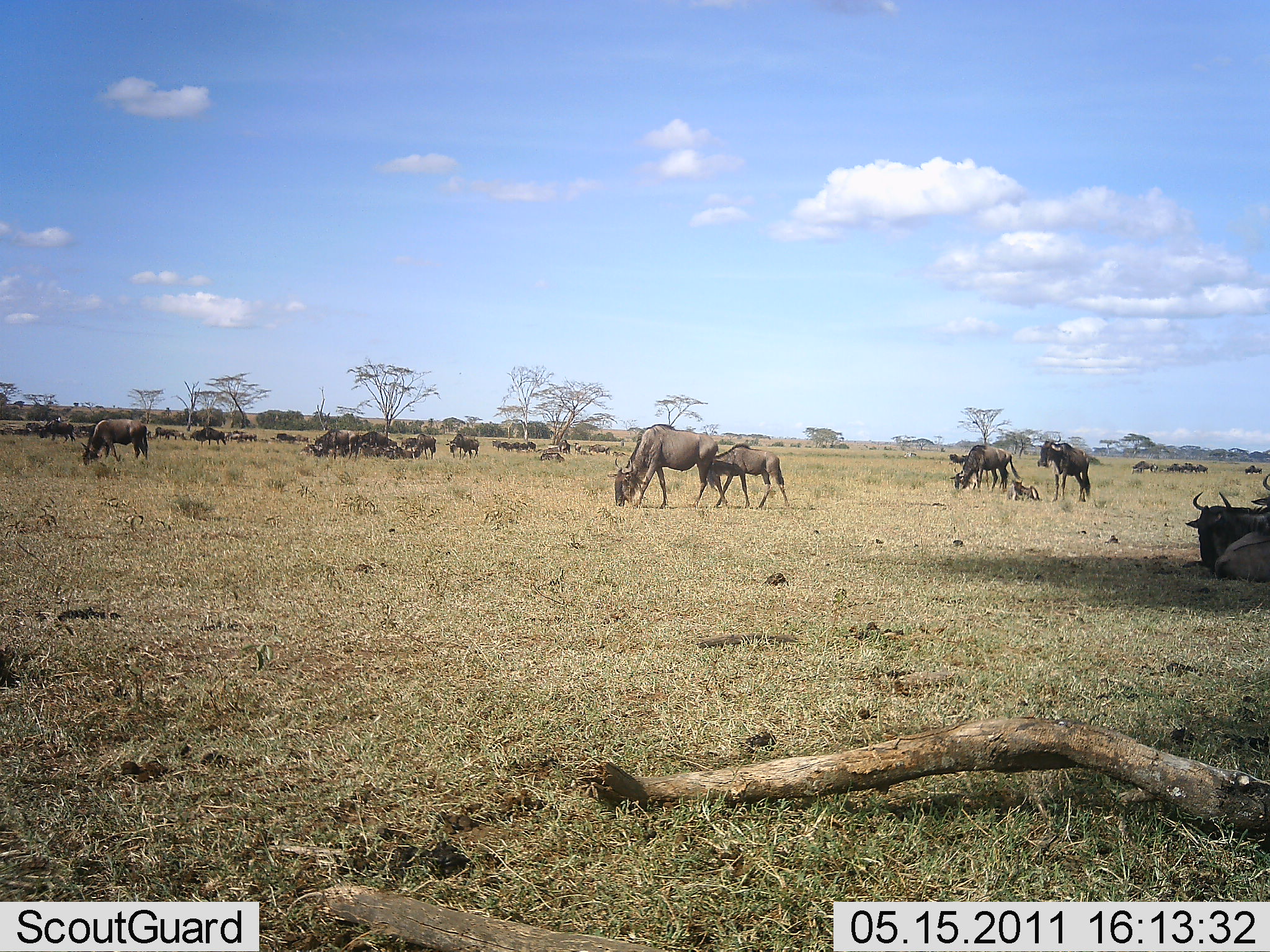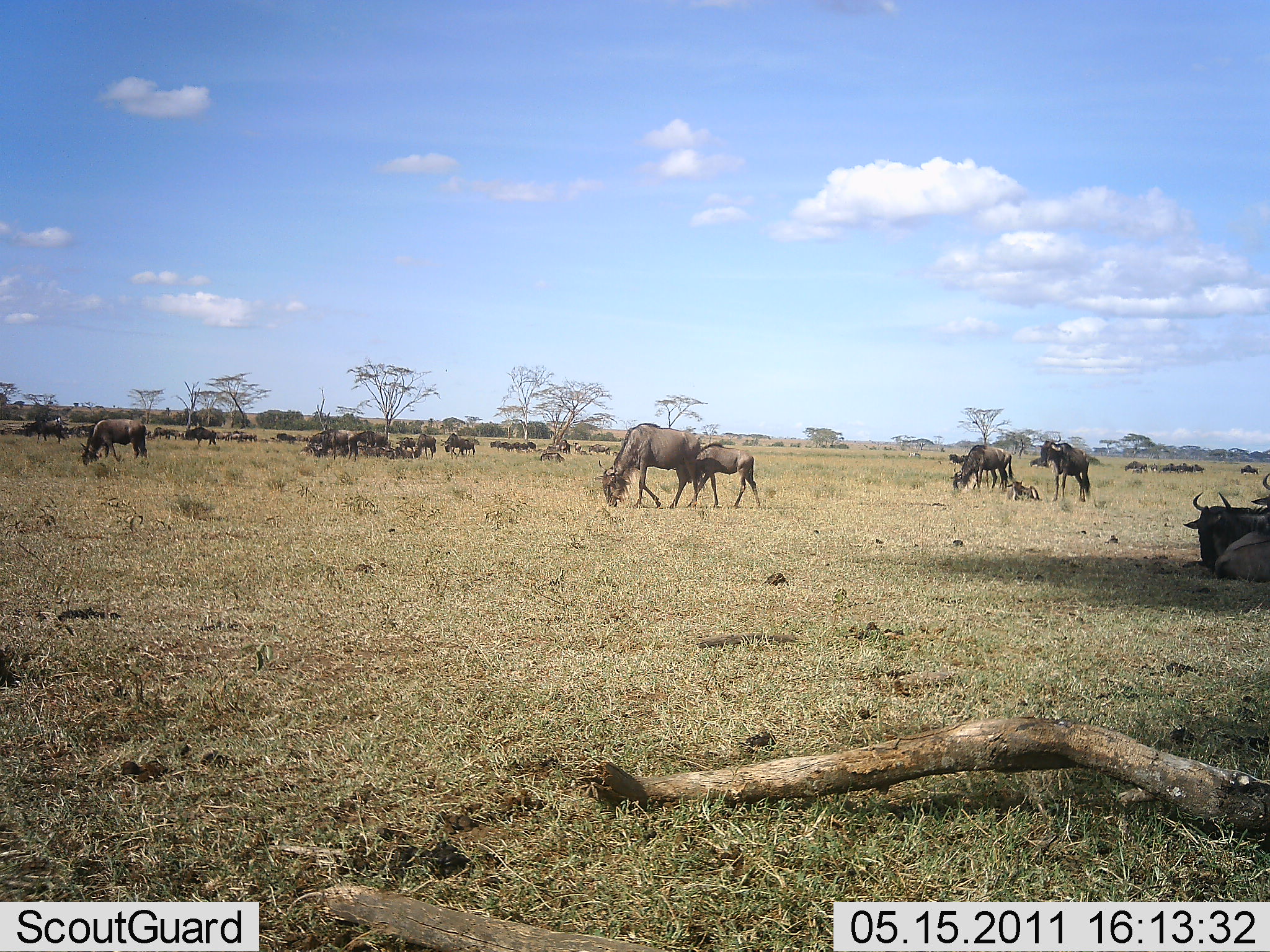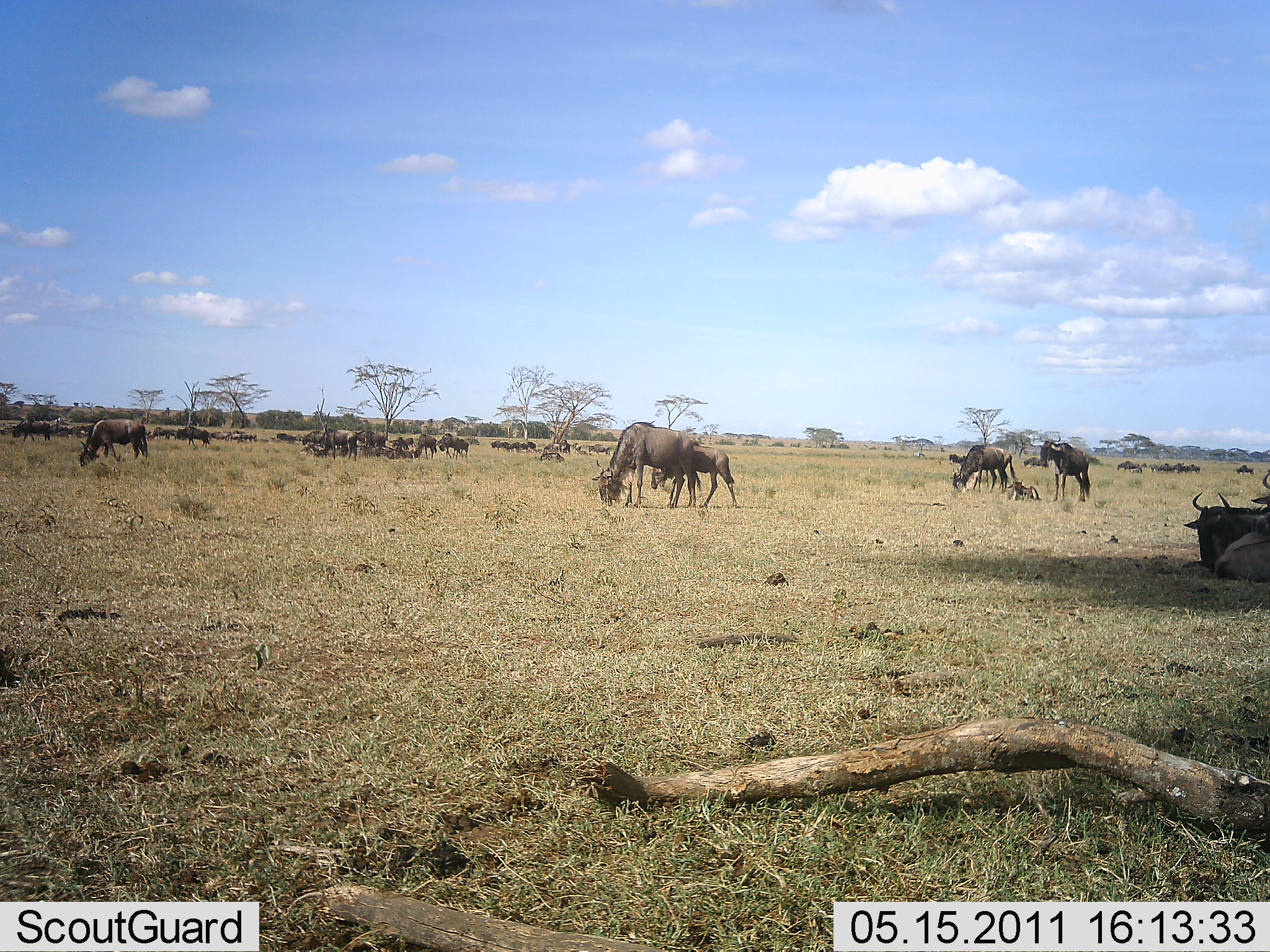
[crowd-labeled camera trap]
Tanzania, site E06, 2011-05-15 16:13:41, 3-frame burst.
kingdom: Animalia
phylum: Chordata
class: Mammalia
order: Artiodactyla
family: Bovidae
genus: Connochaetes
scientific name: Connochaetes taurinus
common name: blue wildebeest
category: wildebeest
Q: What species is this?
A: Wildebeest (blue wildebeest) (Connochaetes taurinus).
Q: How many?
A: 11-50.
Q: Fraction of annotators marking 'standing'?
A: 27%.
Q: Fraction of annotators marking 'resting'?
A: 27%.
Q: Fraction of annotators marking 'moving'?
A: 64%.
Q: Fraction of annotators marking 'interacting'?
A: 0%.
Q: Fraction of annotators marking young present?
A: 45%.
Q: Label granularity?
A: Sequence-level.